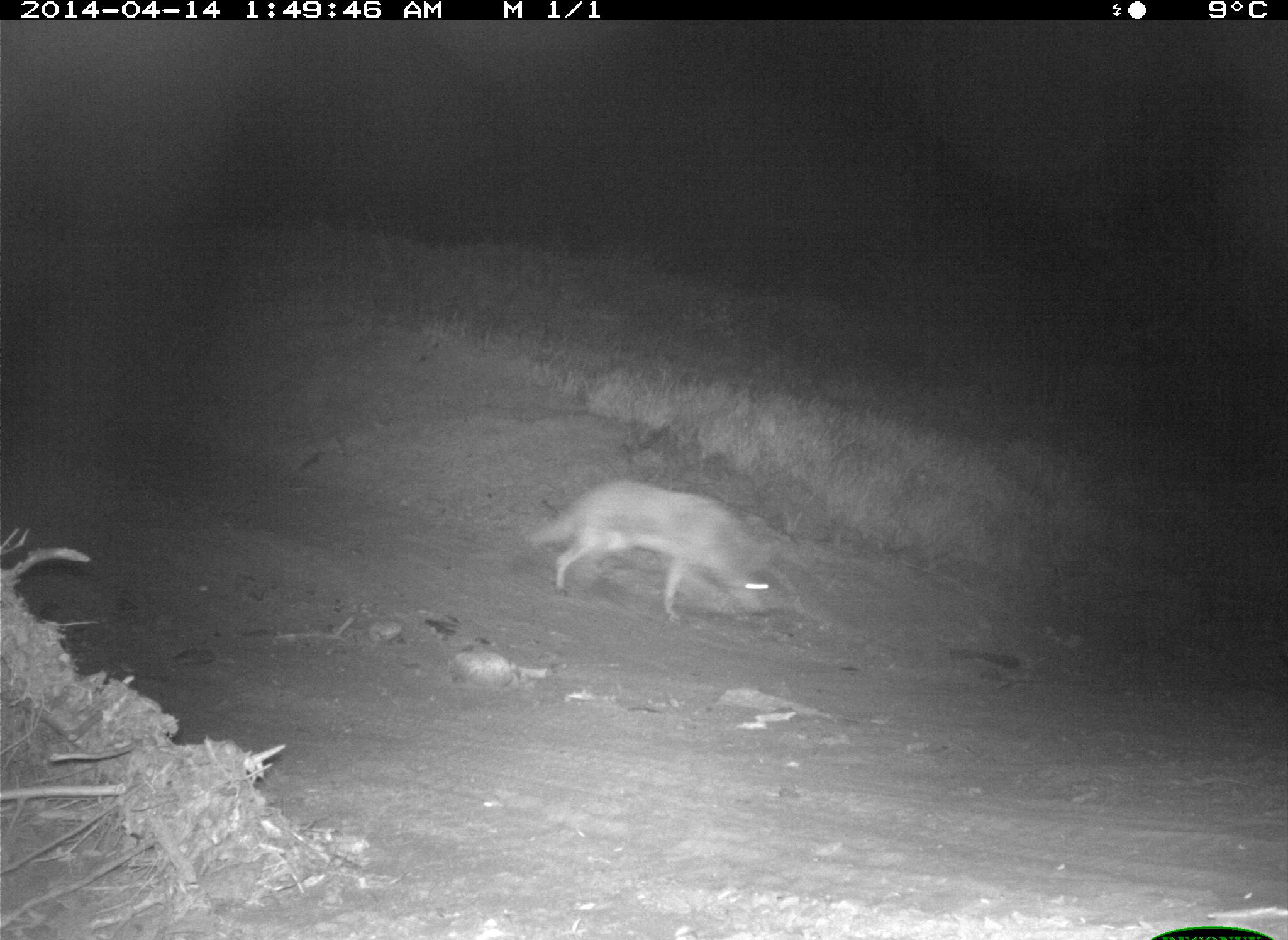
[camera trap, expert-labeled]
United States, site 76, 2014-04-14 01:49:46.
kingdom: Animalia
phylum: Chordata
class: Mammalia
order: Carnivora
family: Canidae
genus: Canis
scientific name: Canis latrans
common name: coyote